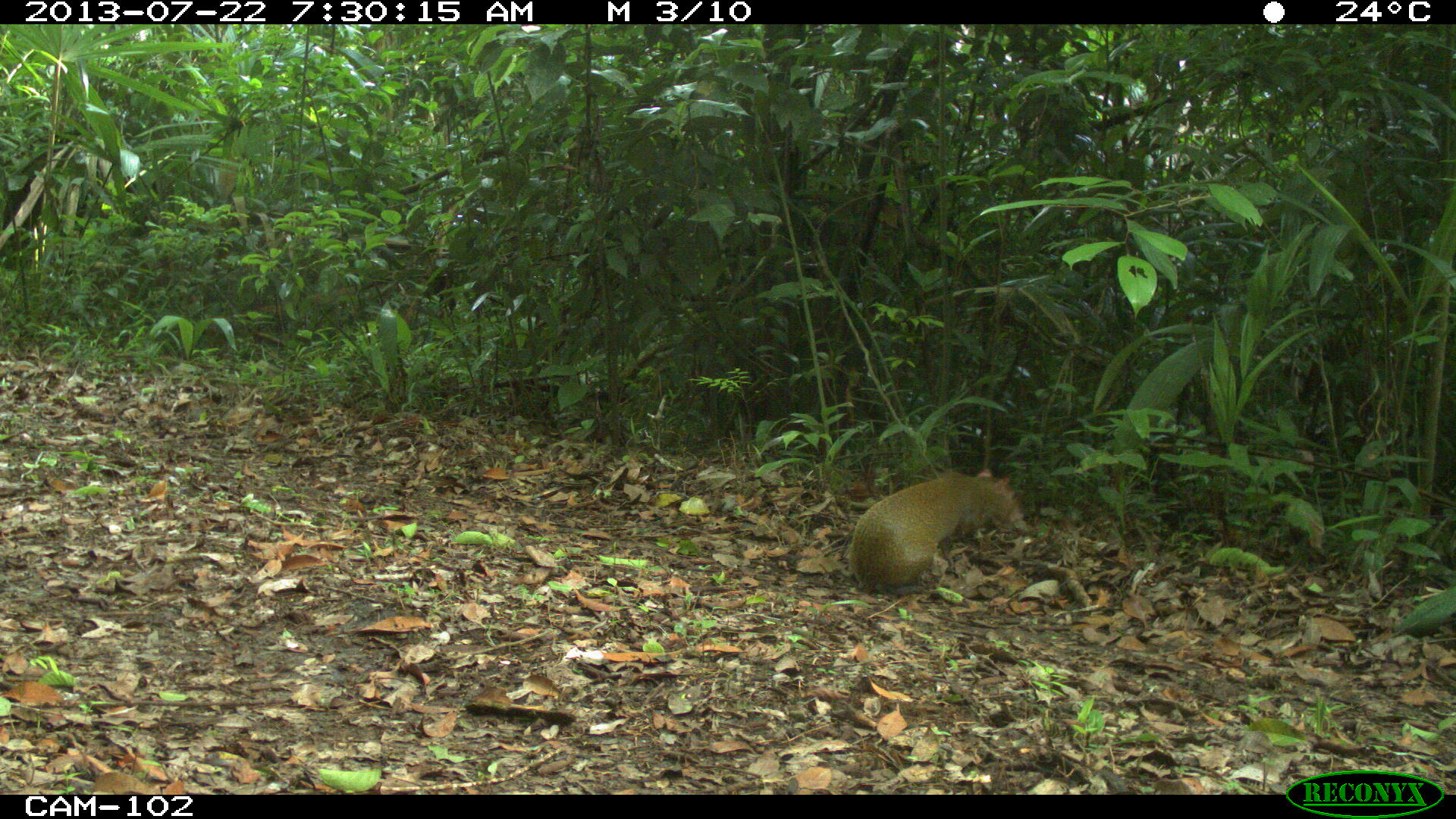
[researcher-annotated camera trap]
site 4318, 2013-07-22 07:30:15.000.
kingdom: Animalia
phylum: Chordata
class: Mammalia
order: Rodentia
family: Dasyproctidae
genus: Dasyprocta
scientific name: Dasyprocta punctata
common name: central american agouti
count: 1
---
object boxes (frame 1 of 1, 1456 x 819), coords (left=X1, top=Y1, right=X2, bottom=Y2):
dasyprocta punctata: (left=845, top=464, right=1027, bottom=595)